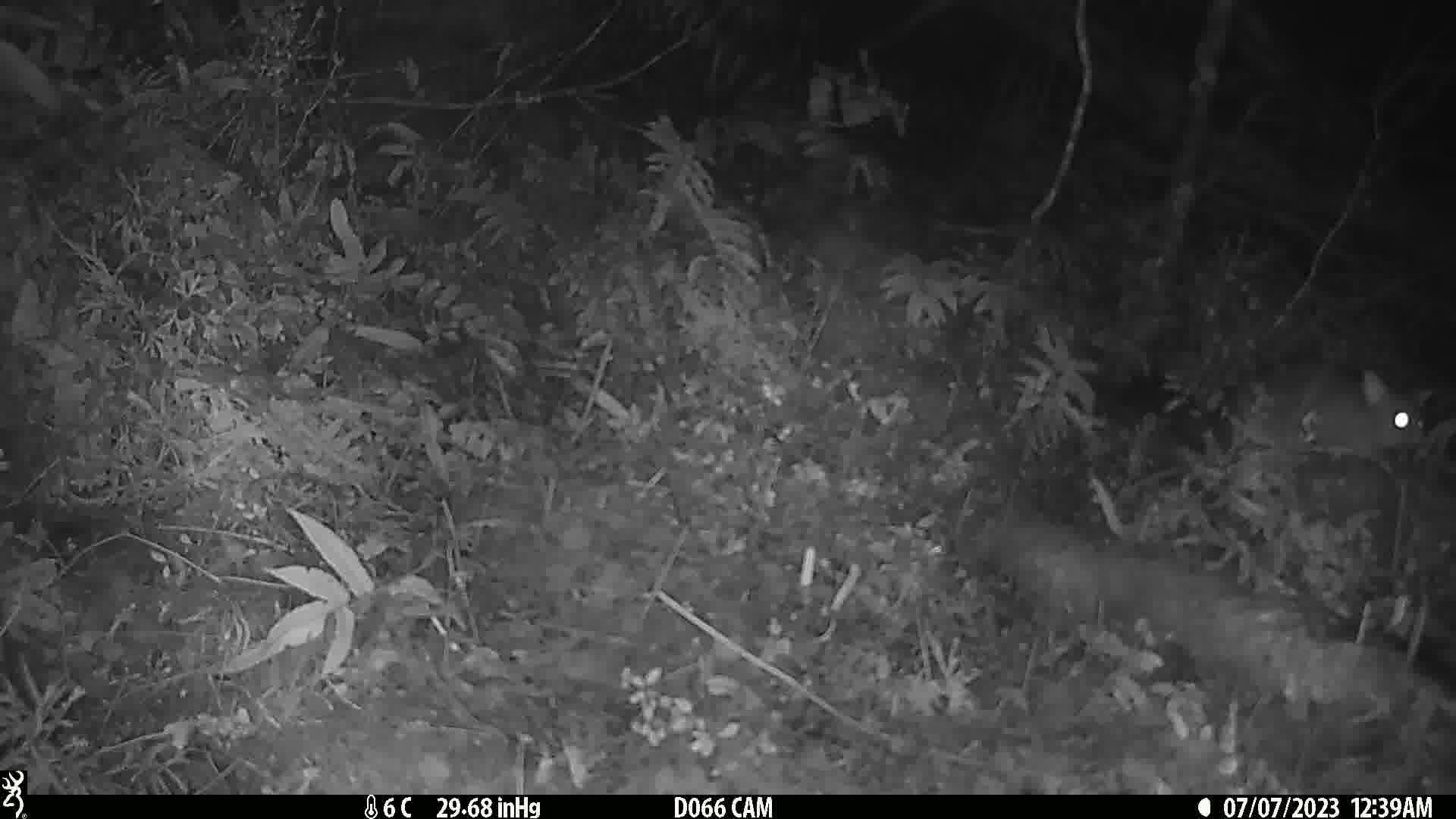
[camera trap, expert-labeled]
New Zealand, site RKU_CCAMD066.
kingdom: Animalia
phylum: Chordata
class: Mammalia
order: Diprotodontia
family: Phalangeridae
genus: Trichosurus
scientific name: Trichosurus vulpecula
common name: common brushtail possum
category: possum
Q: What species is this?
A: Possum (common brushtail possum) (Trichosurus vulpecula).